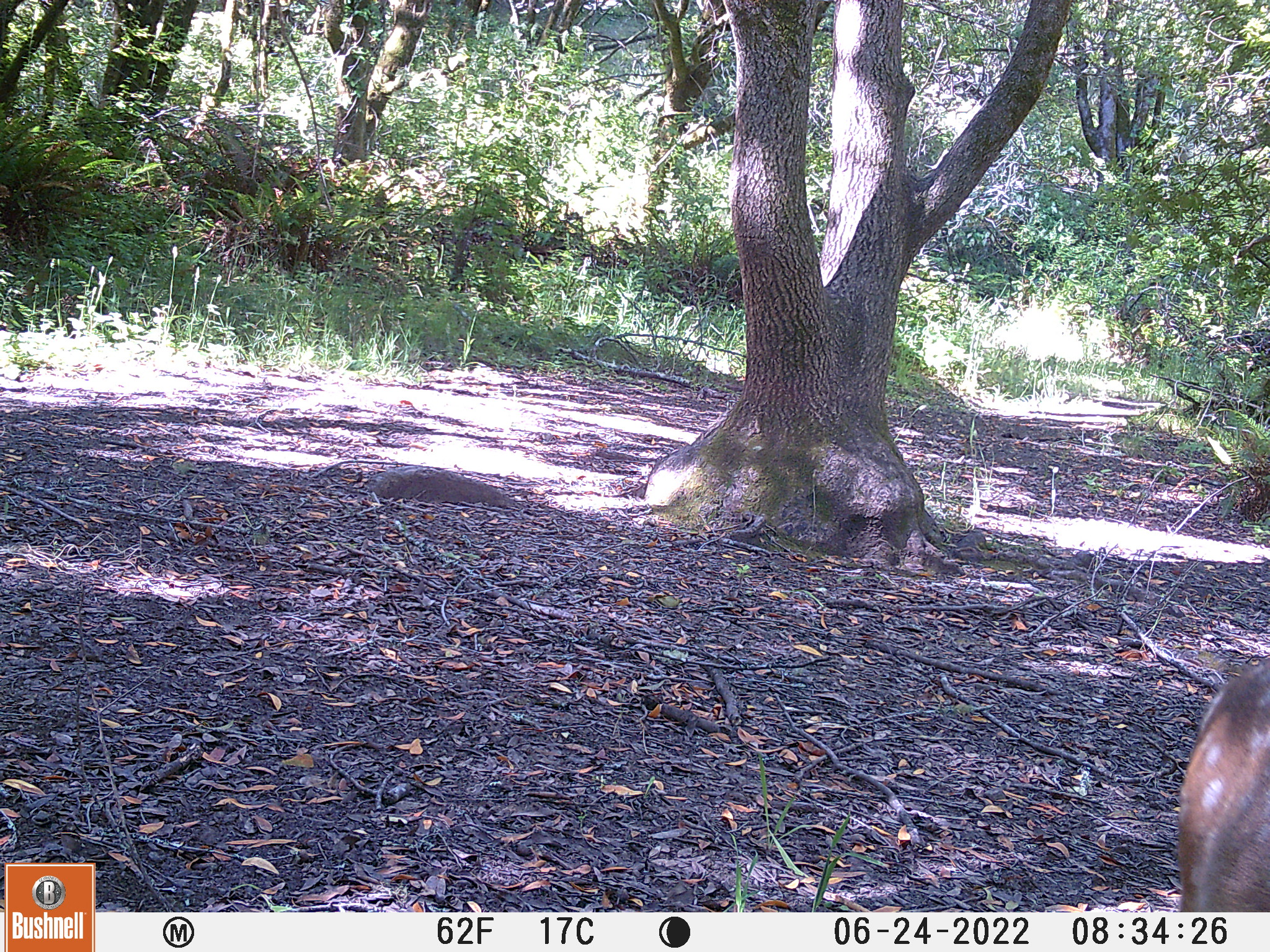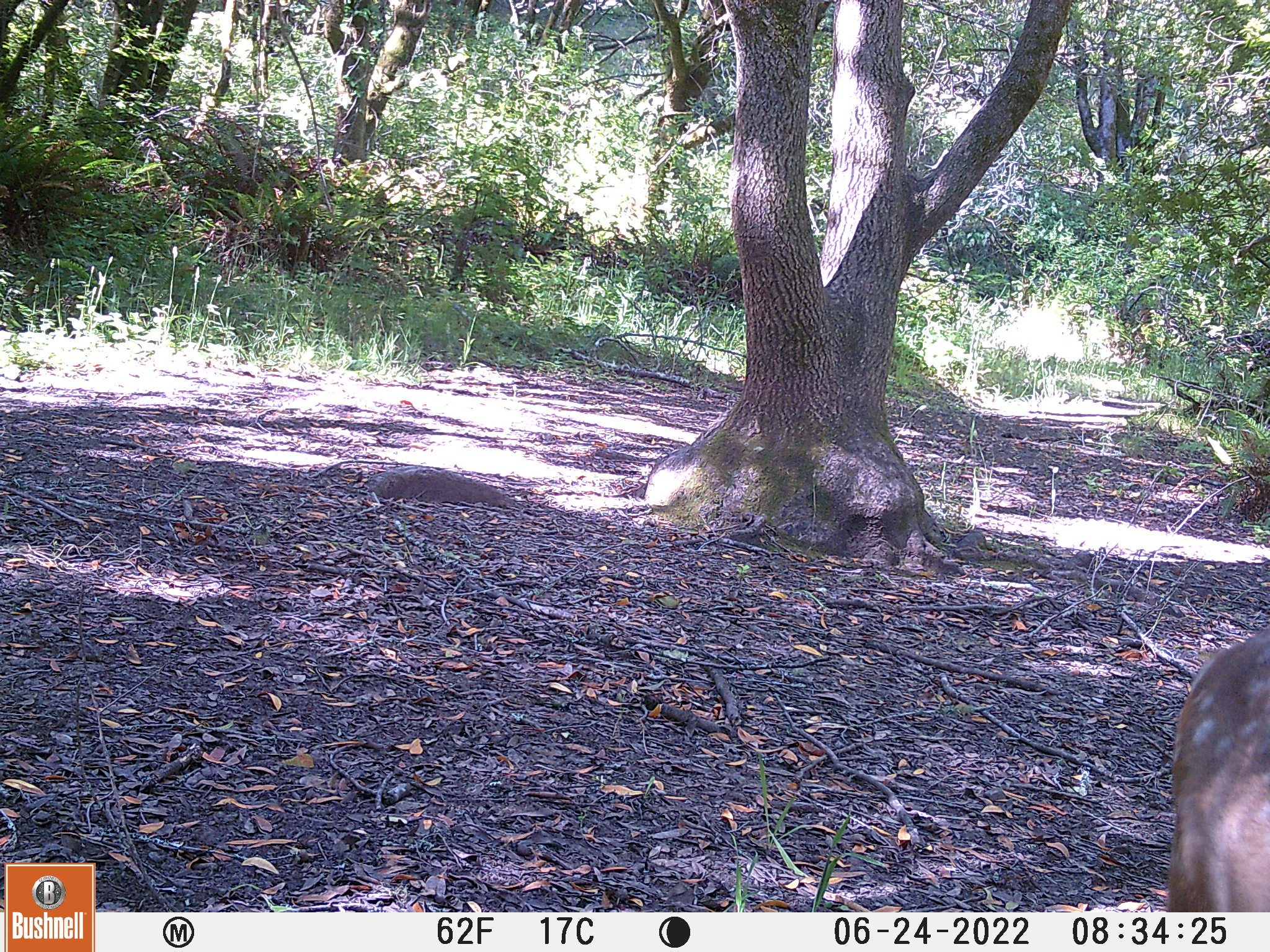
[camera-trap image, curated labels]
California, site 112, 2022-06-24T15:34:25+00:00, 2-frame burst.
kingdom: Animalia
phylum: Chordata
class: Mammalia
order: Artiodactyla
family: Cervidae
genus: Odocoileus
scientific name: Odocoileus hemionus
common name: mule deer